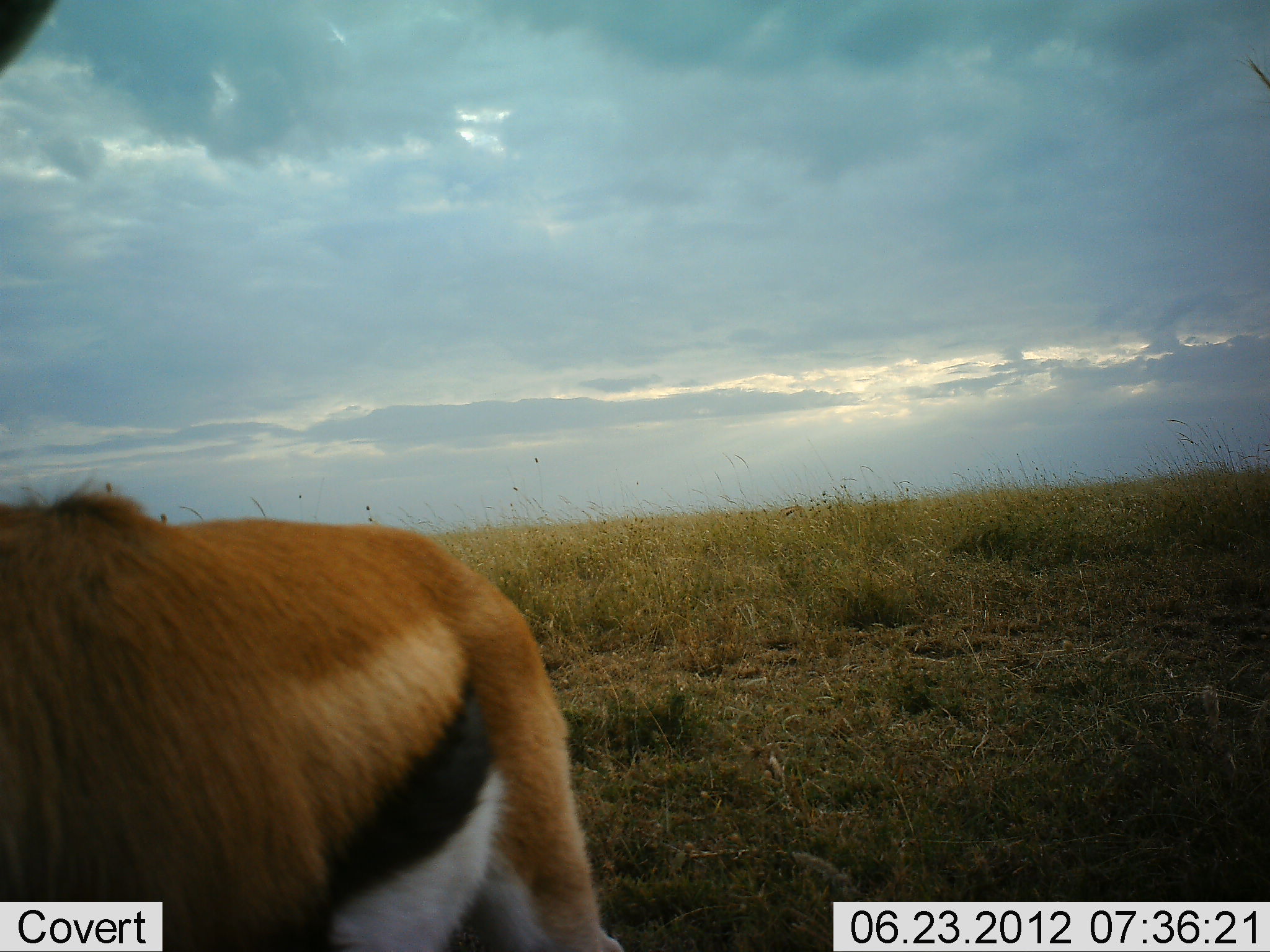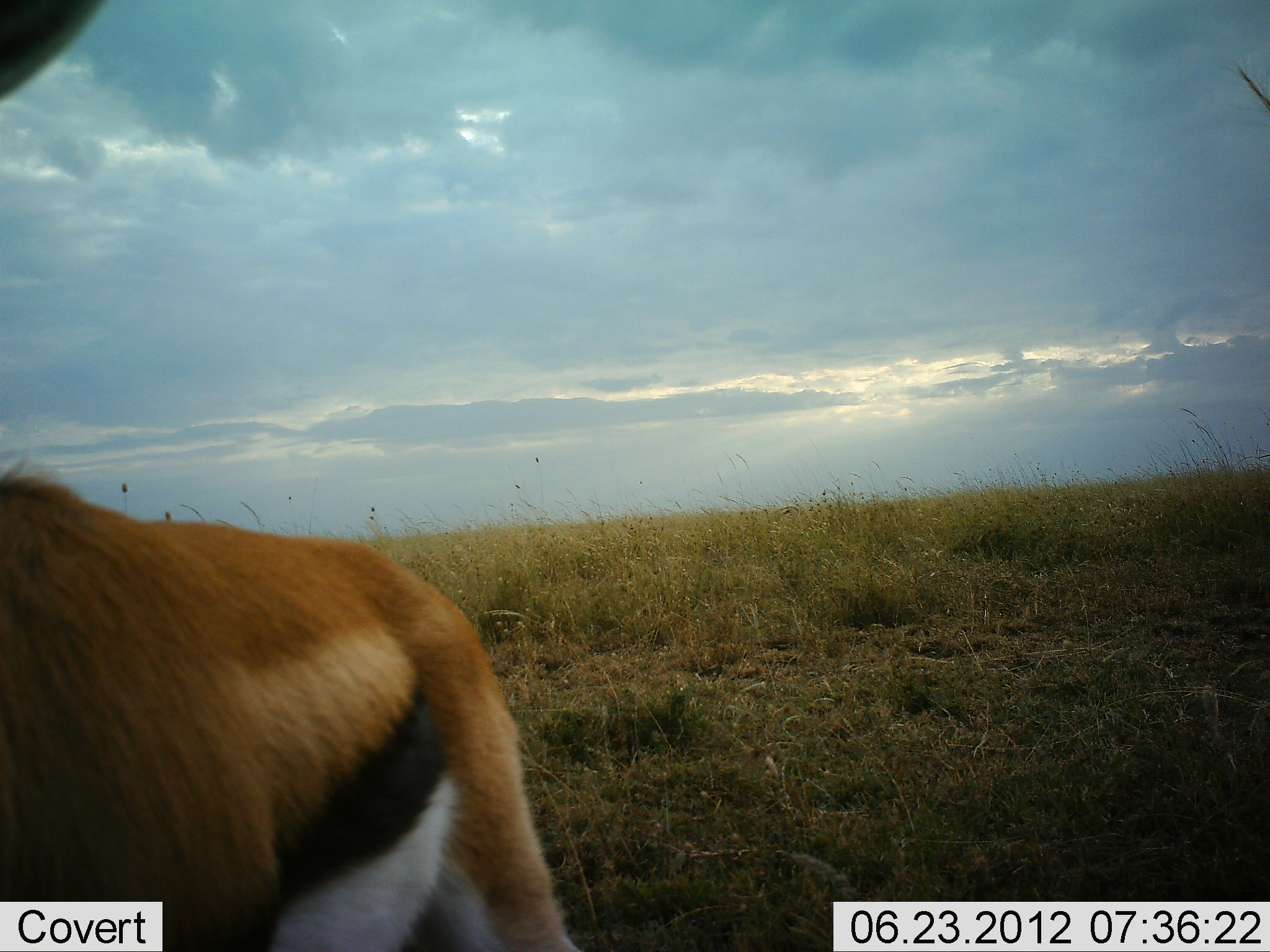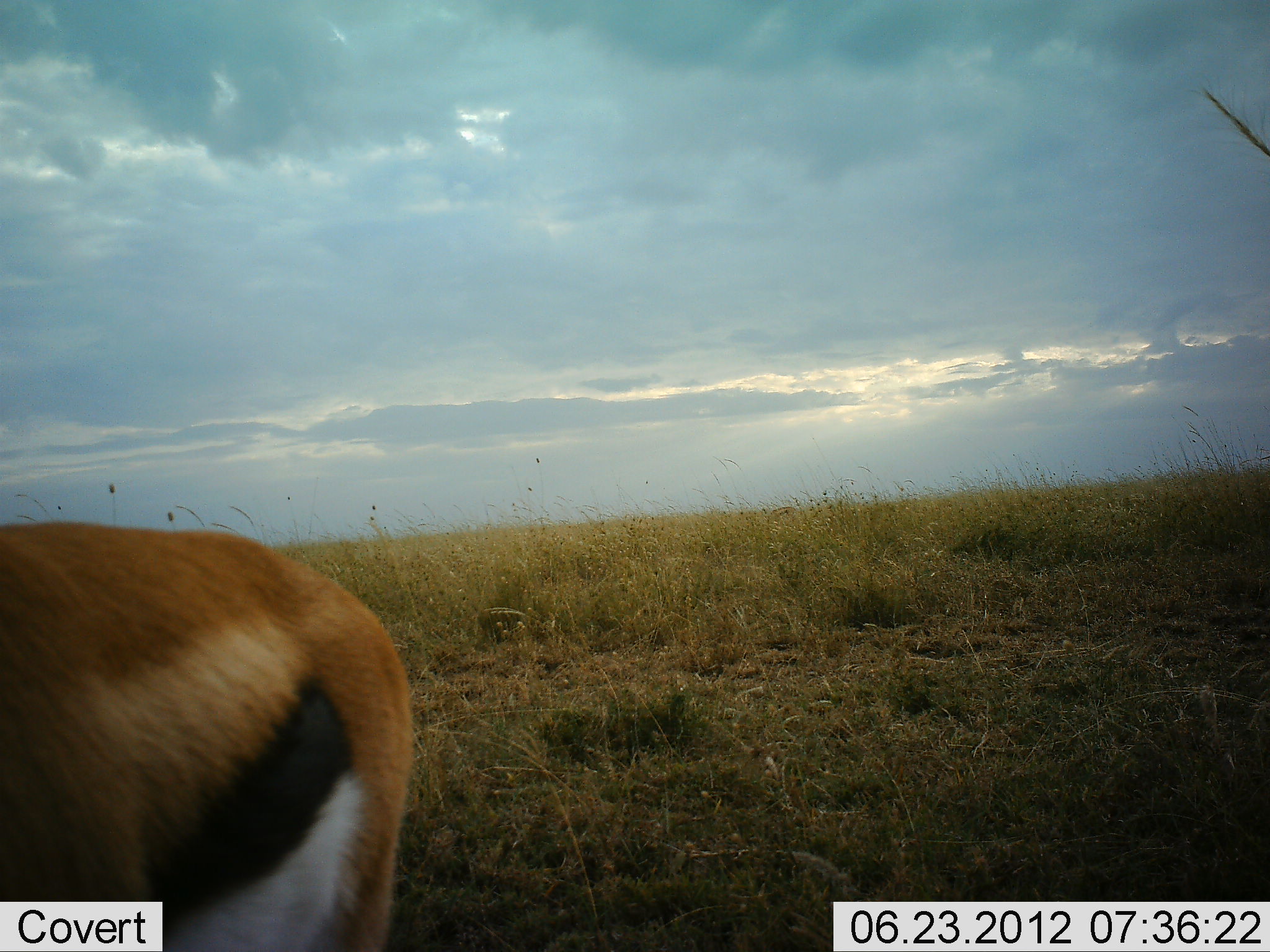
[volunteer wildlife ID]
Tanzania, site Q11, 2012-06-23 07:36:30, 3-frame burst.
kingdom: Animalia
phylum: Chordata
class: Mammalia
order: Artiodactyla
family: Bovidae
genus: Eudorcas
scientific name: Eudorcas thomsonii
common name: thomson's gazelle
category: gazellethomsons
Gazellethomsons (thomson's gazelle) (Eudorcas thomsonii), count 1. Behavior (volunteer vote fractions): standing 80%, resting 0%, moving 20%, interacting 0%. Young present (vote fraction): 0%. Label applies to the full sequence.